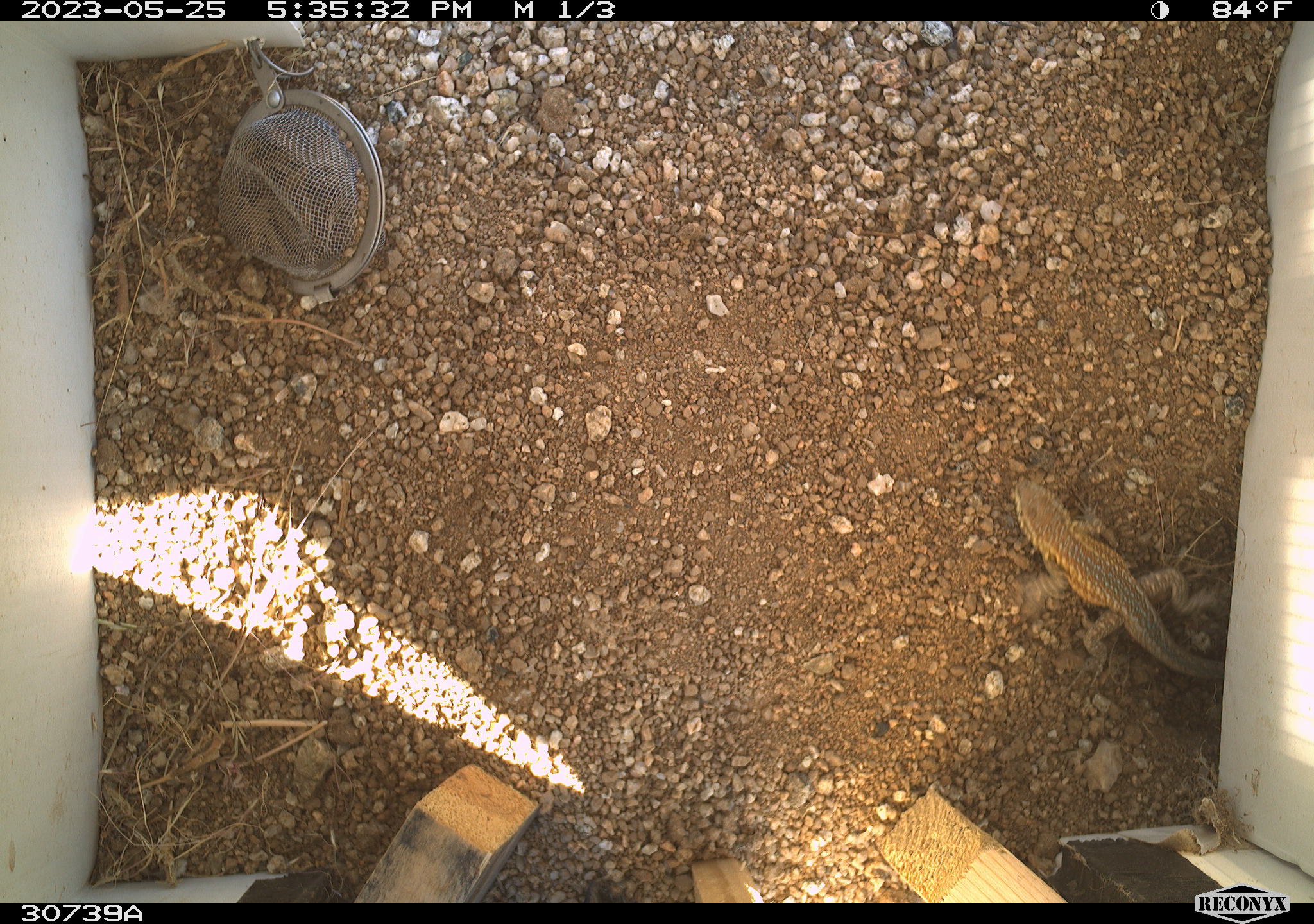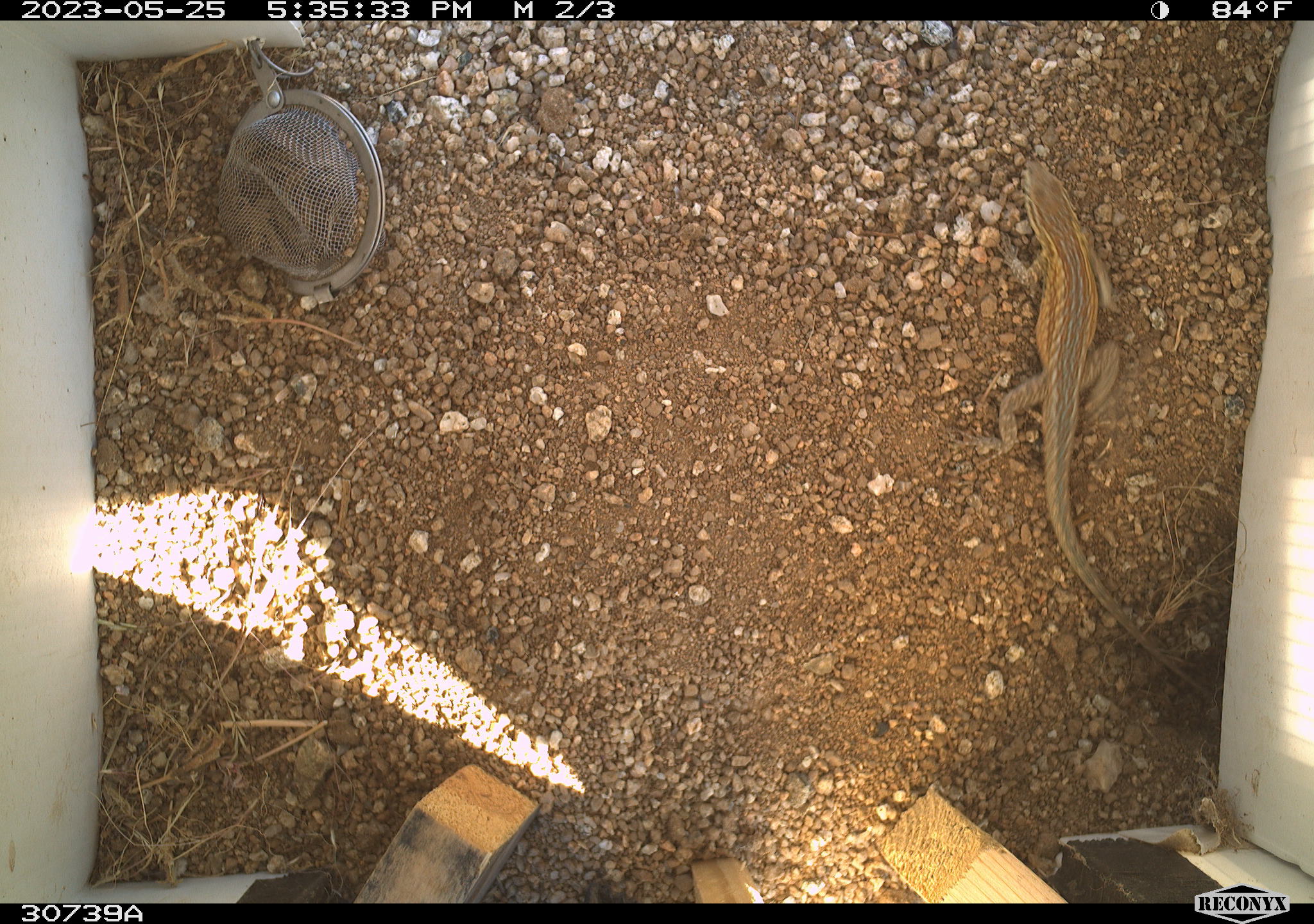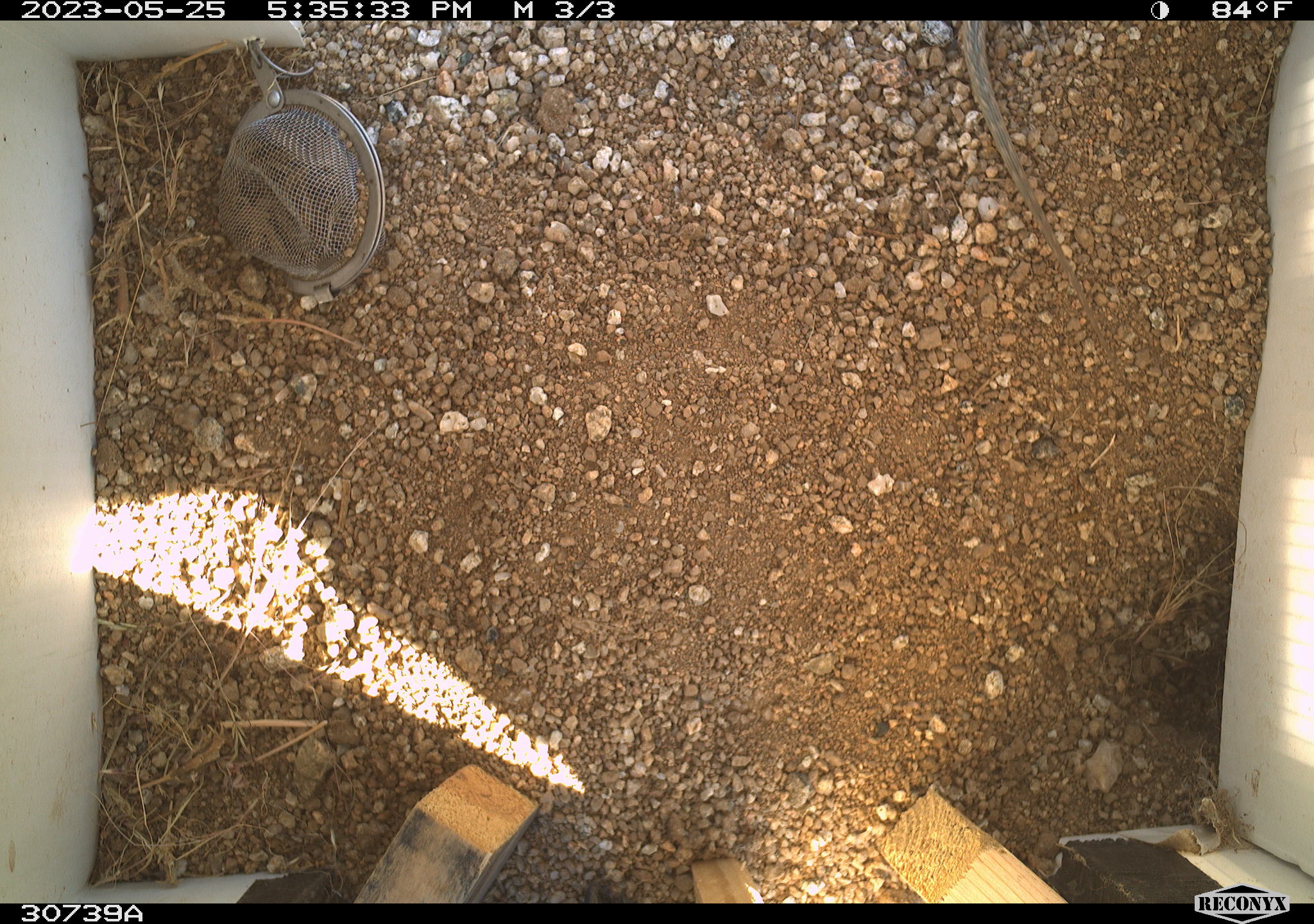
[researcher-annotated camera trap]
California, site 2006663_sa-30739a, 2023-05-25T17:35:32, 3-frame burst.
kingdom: Animalia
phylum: Chordata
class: Reptilia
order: Squamata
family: Phrynosomatidae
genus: Uta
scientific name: Uta stansburiana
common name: common side-blotched lizard